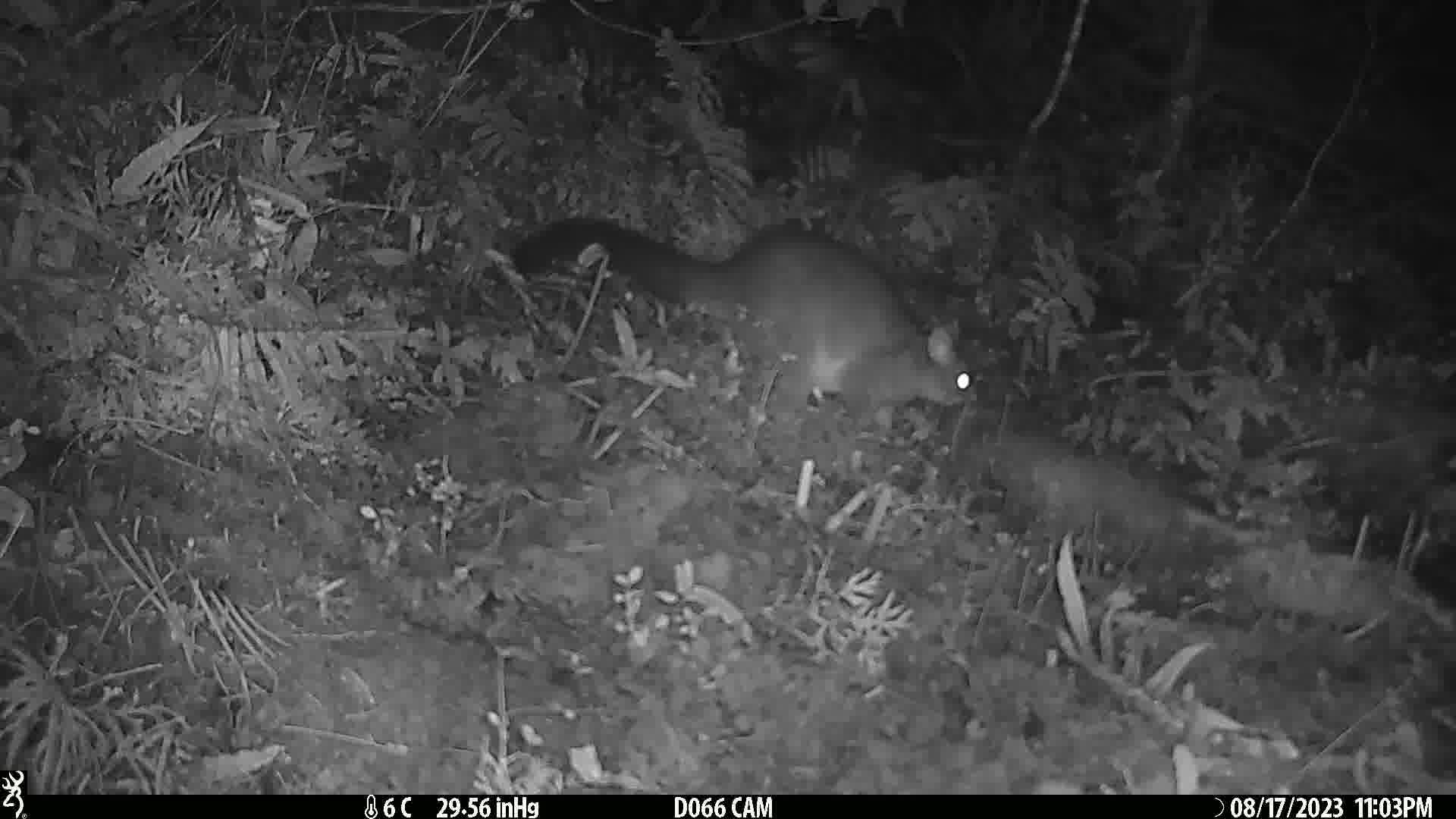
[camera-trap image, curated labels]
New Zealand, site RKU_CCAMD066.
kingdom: Animalia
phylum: Chordata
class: Mammalia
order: Diprotodontia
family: Phalangeridae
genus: Trichosurus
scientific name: Trichosurus vulpecula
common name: common brushtail possum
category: possum